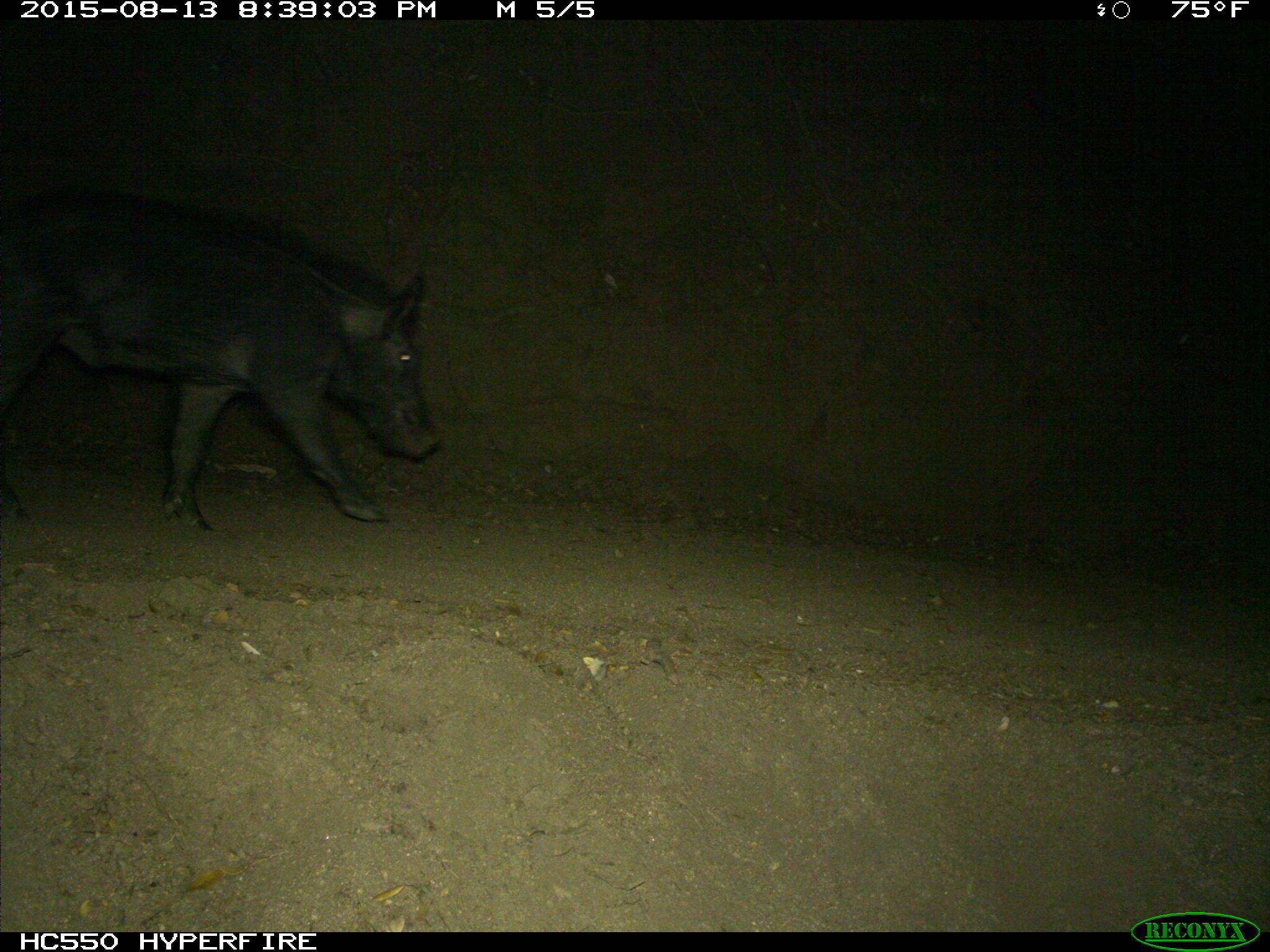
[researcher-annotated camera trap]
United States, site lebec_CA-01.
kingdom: Animalia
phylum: Chordata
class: Mammalia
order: Artiodactyla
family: Suidae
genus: Sus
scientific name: Sus scrofa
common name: wild boar